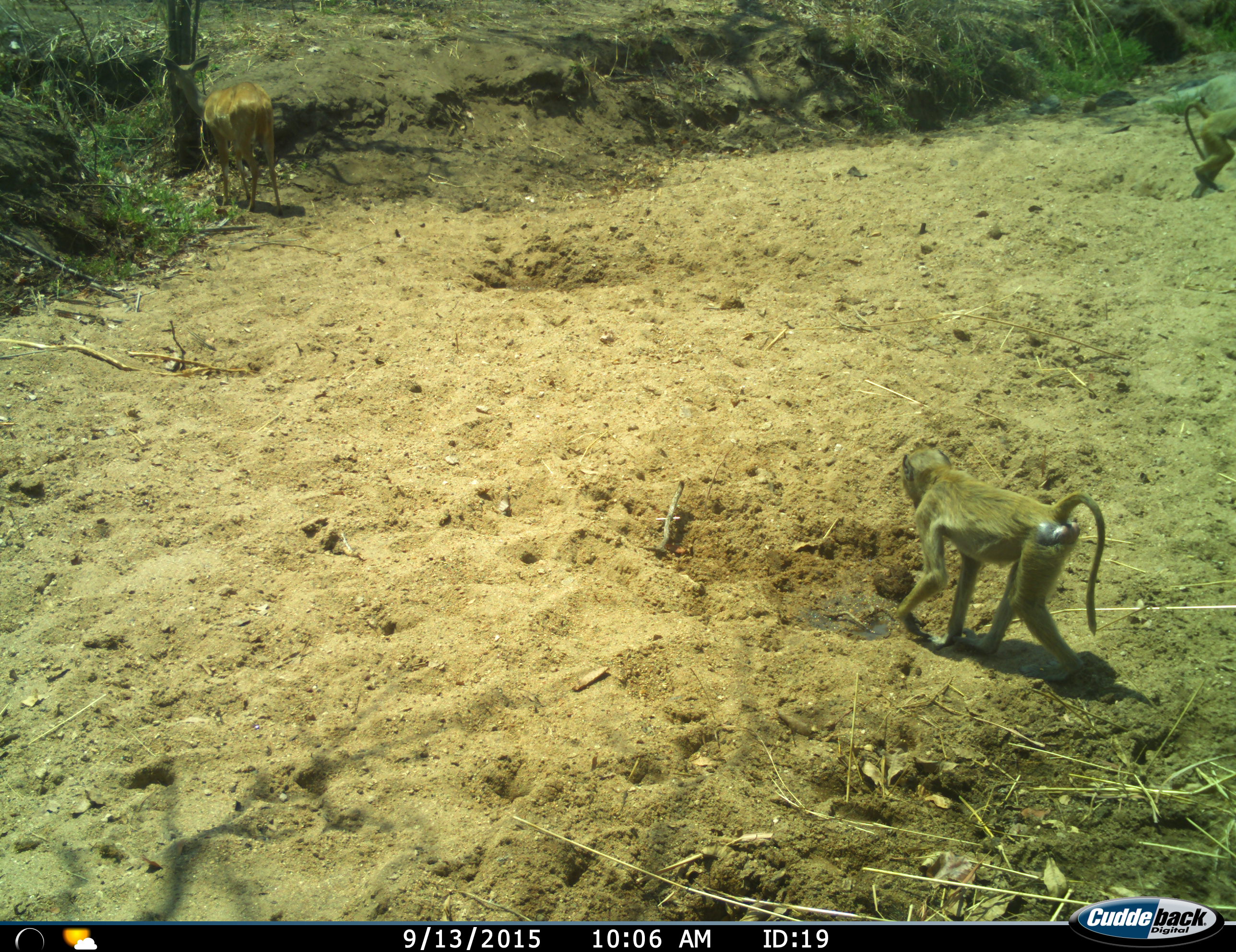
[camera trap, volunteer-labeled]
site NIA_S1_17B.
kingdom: Animalia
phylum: Chordata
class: Mammalia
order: Primates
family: Cercopithecidae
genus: Papio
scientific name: Papio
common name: baboon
Baboon (Papio), count 2. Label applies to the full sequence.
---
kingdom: Animalia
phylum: Chordata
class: Mammalia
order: Artiodactyla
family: Bovidae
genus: Aepyceros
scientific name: Aepyceros melampus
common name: impala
Impala (Aepyceros melampus), count 1. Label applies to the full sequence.